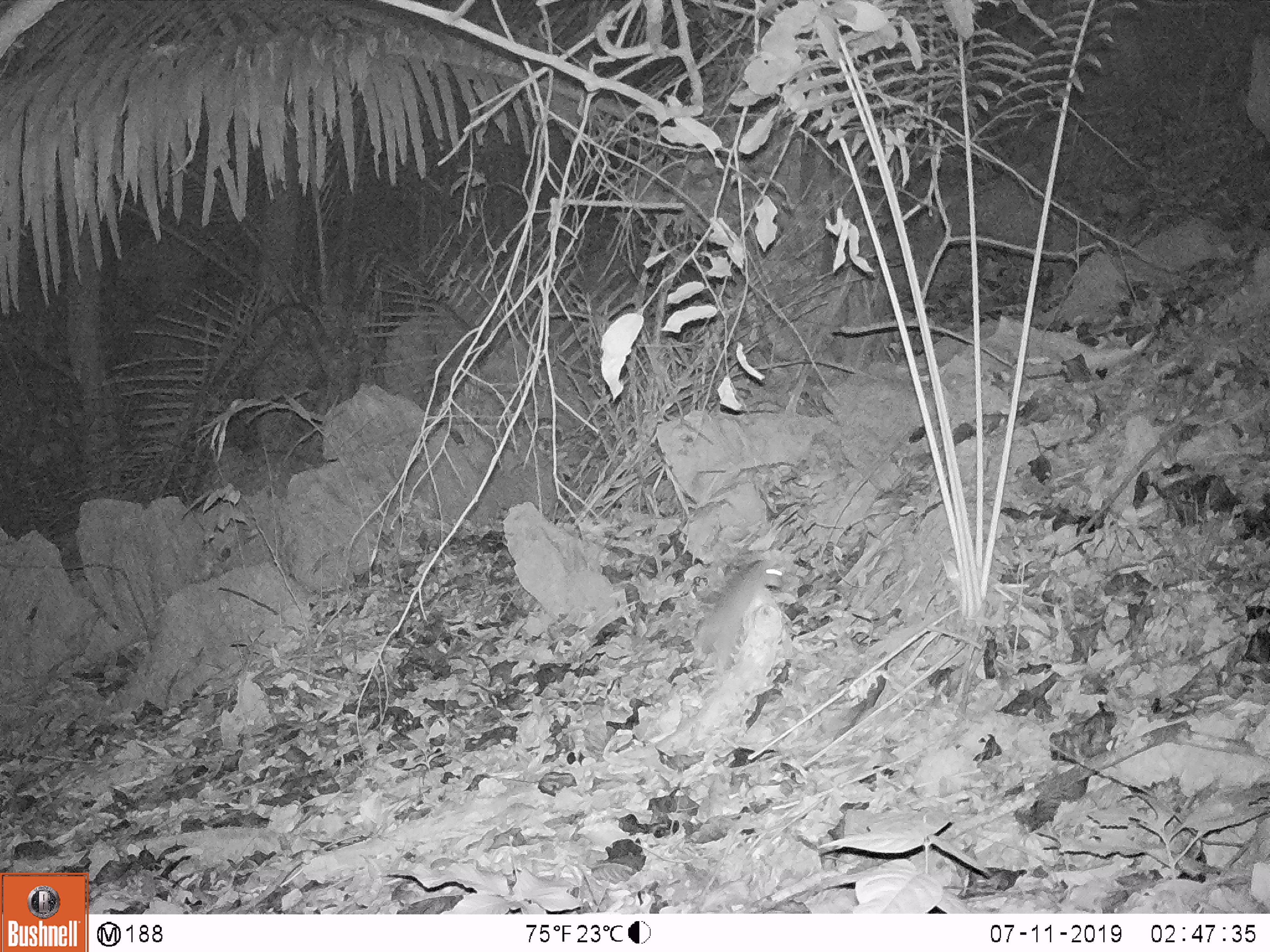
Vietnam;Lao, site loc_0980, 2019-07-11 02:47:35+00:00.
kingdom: Animalia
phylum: Chordata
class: Mammalia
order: Rodentia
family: Muridae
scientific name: Muridae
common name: old-world mice and rats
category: unidentified murid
Unidentified murid (old-world mice and rats) (Muridae). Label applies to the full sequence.